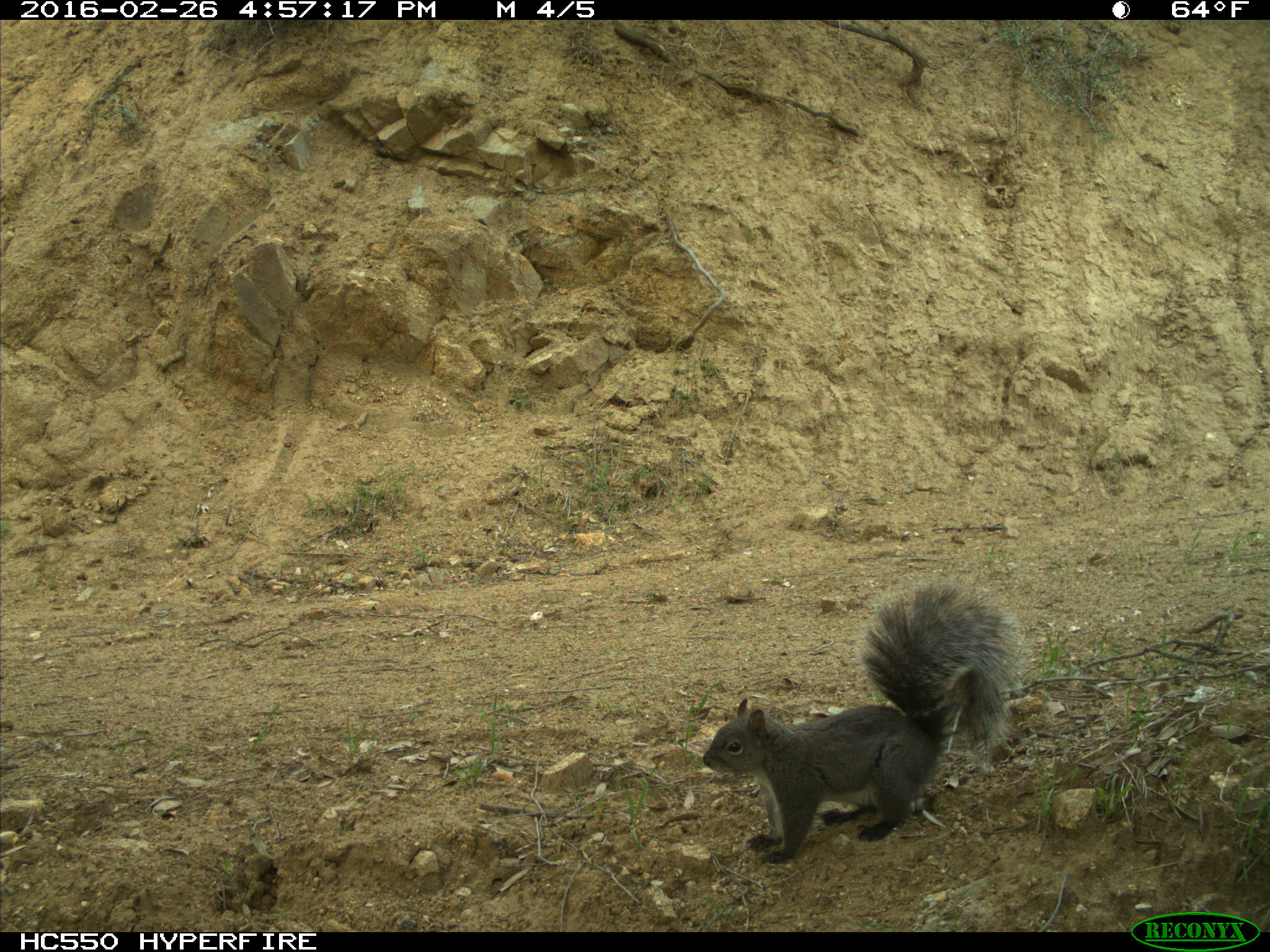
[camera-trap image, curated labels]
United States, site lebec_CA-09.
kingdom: Animalia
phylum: Chordata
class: Mammalia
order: Rodentia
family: Sciuridae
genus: Sciurus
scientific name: Sciurus carolinensis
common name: eastern gray squirrel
Sciurus carolinensis (eastern gray squirrel).